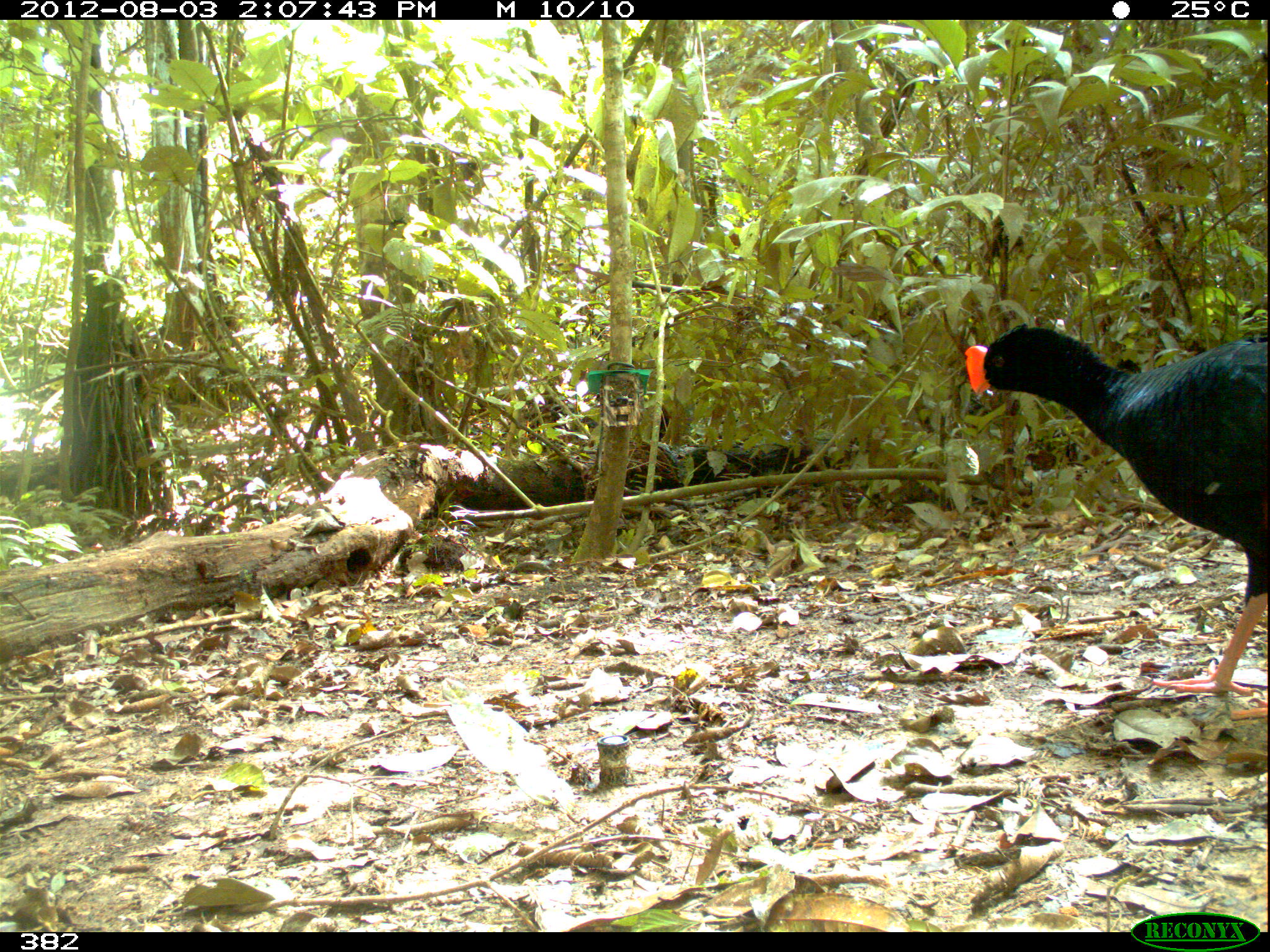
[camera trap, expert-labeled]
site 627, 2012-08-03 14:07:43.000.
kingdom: Animalia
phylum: Chordata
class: Aves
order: Galliformes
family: Cracidae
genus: Mitu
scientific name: Mitu tuberosum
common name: razor-billed curassow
Mitu tuberosum (razor-billed curassow).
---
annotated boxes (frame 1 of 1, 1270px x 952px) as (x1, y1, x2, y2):
mitu tuberosum: (963, 321, 1270, 721)